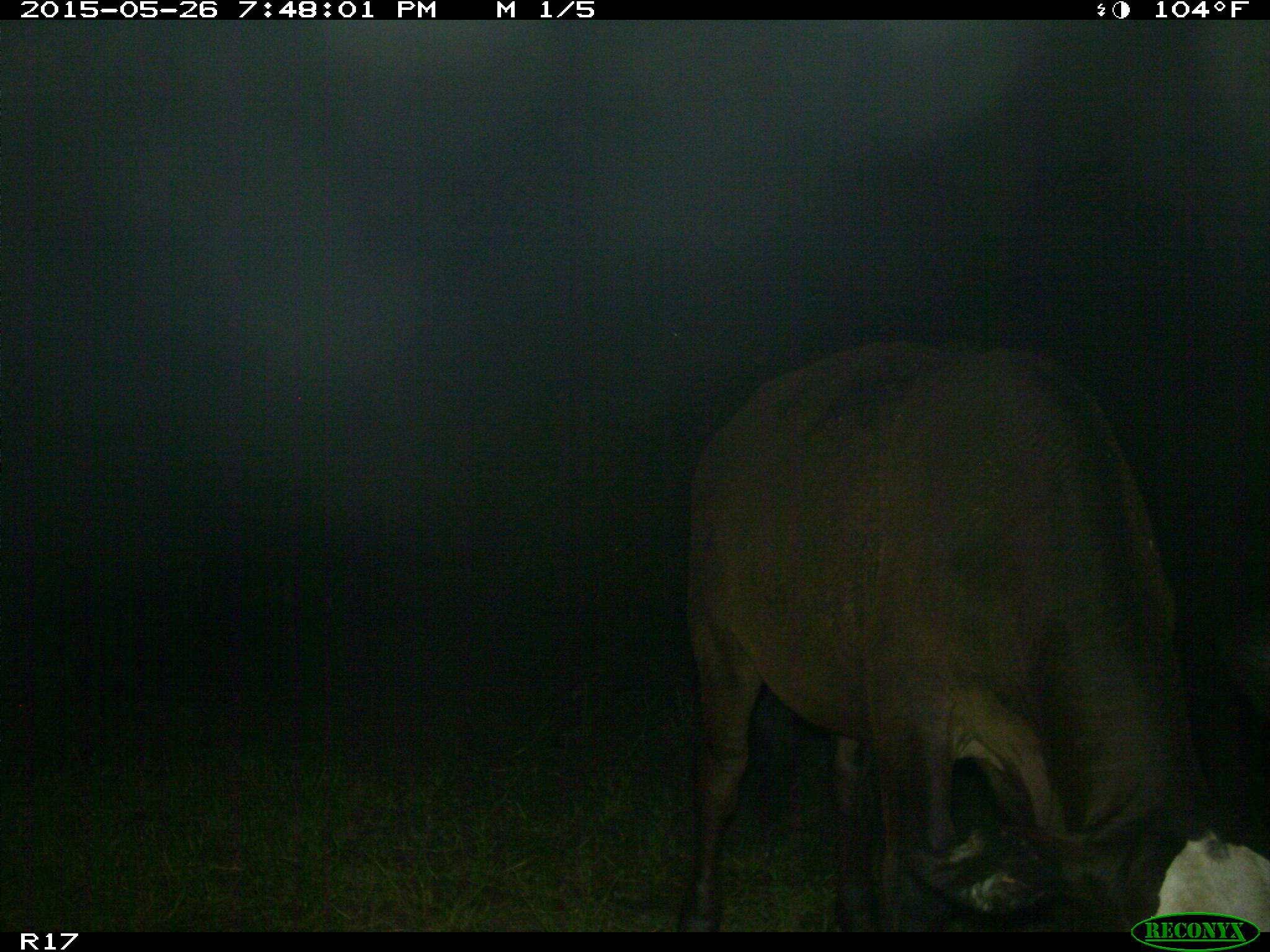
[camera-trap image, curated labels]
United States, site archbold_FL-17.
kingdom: Animalia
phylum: Chordata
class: Mammalia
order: Artiodactyla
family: Bovidae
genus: Bos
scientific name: Bos taurus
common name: domestic cow